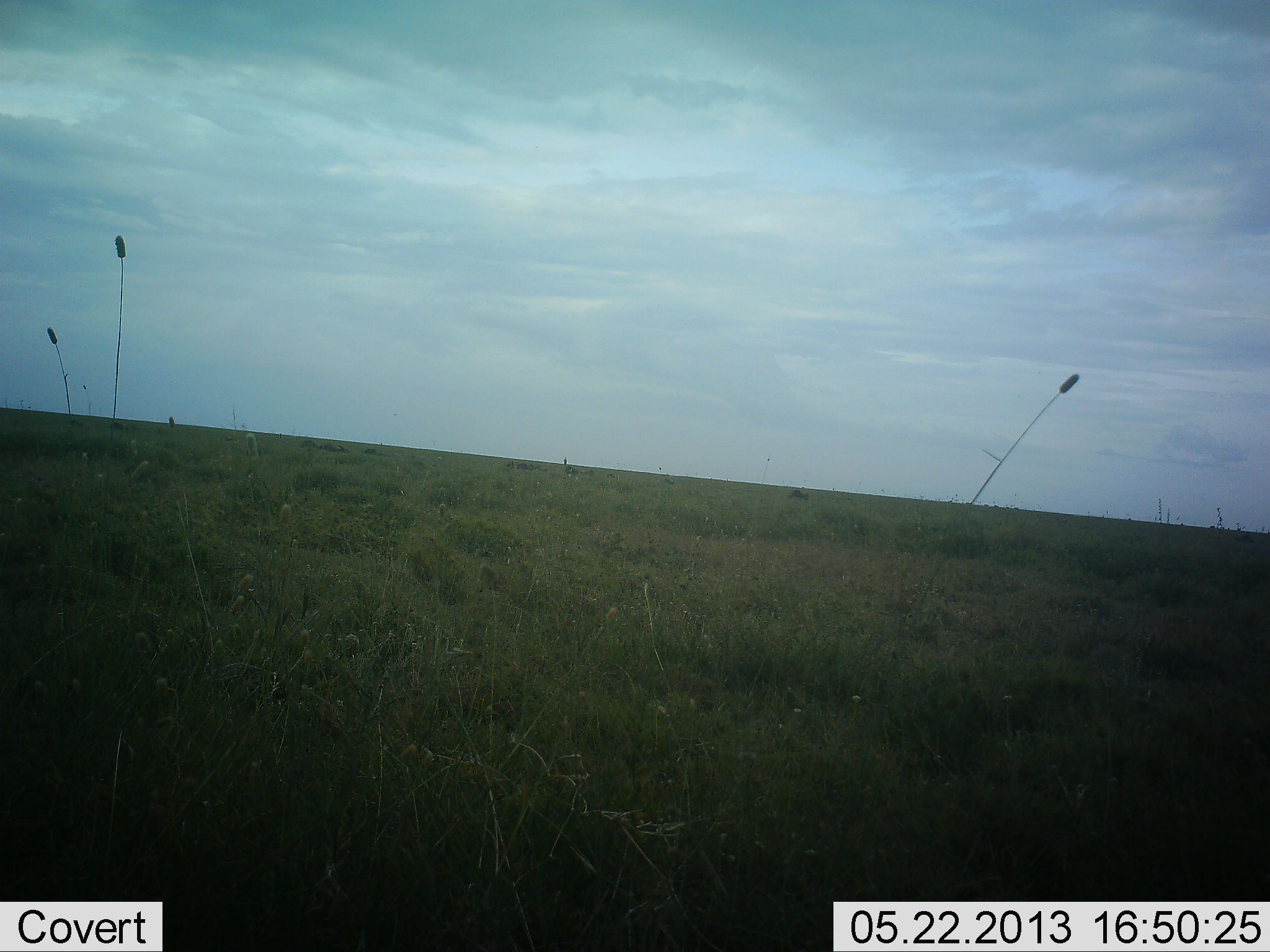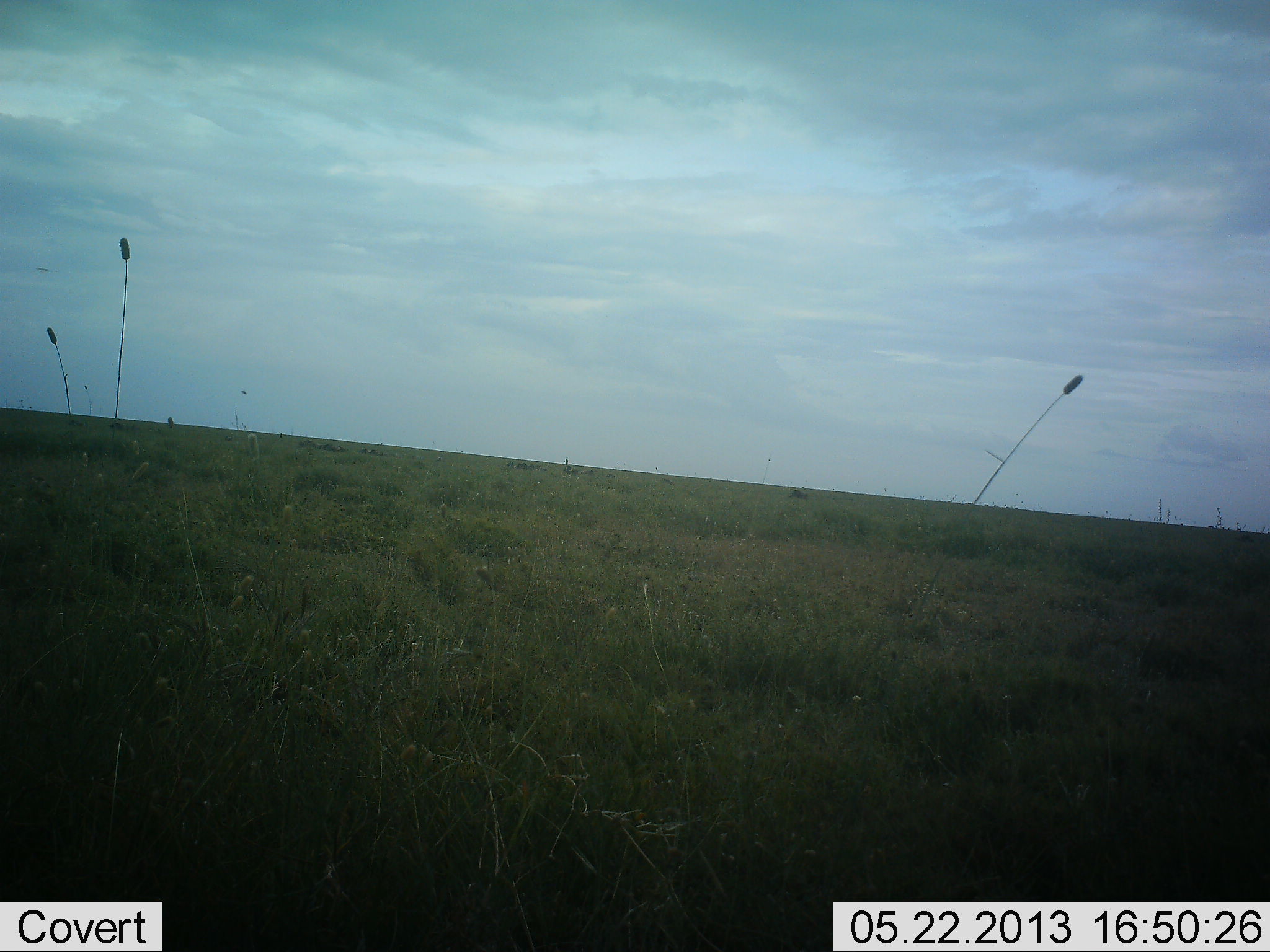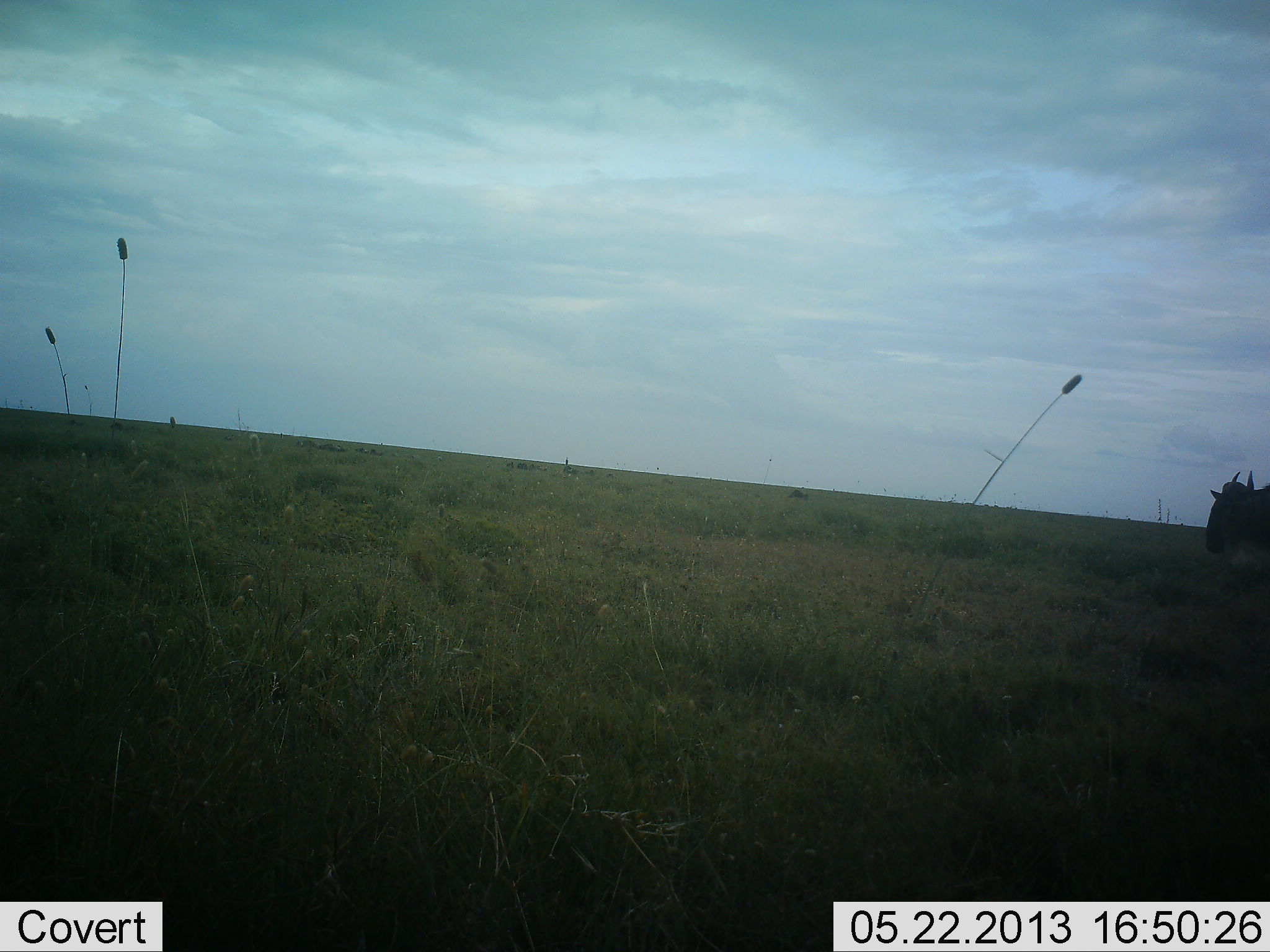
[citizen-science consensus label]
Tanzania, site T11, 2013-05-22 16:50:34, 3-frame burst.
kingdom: Animalia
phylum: Chordata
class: Mammalia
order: Artiodactyla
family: Bovidae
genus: Connochaetes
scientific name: Connochaetes taurinus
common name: blue wildebeest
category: wildebeest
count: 1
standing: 10%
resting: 0%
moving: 100%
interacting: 0%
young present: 0%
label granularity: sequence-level